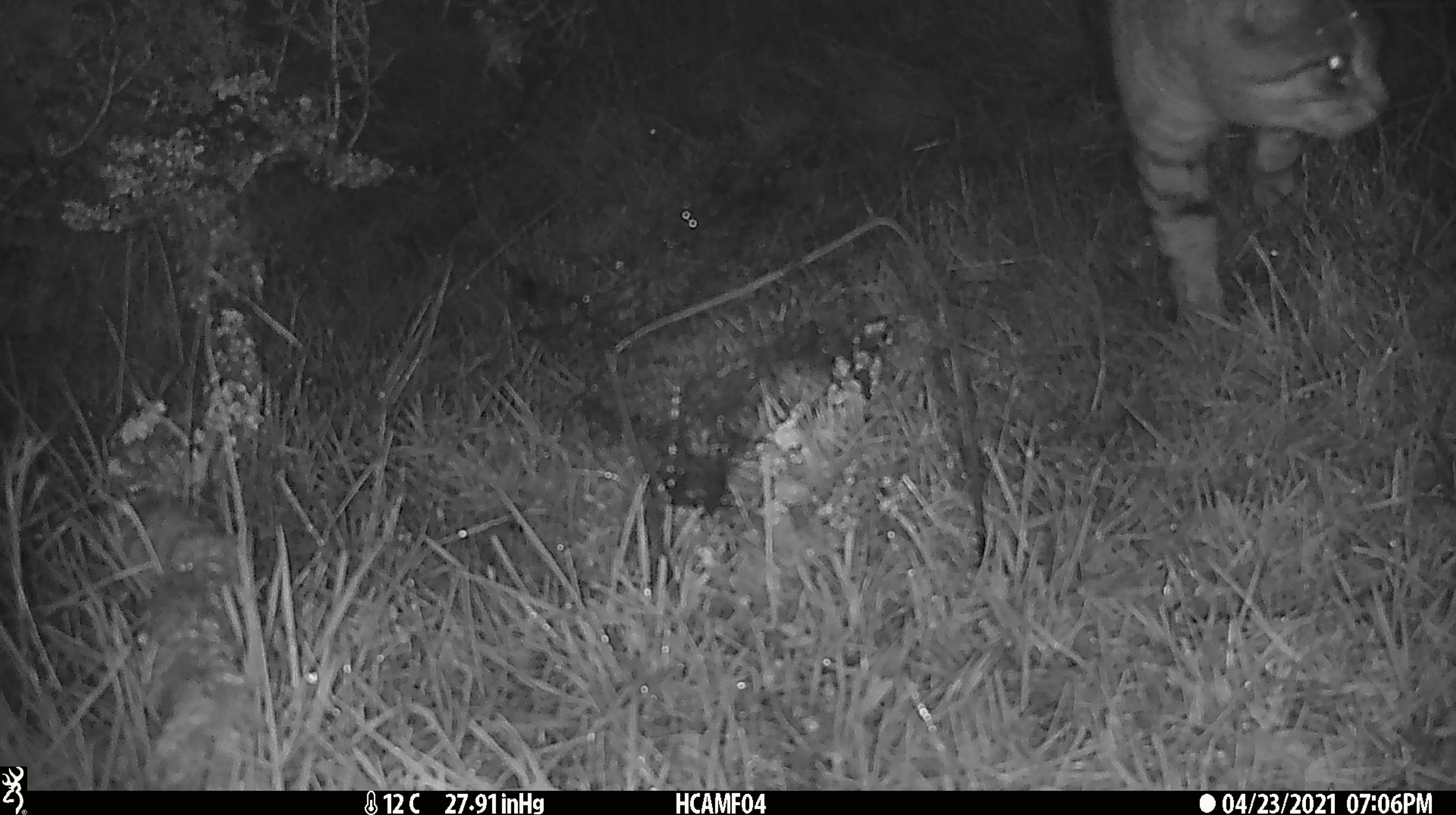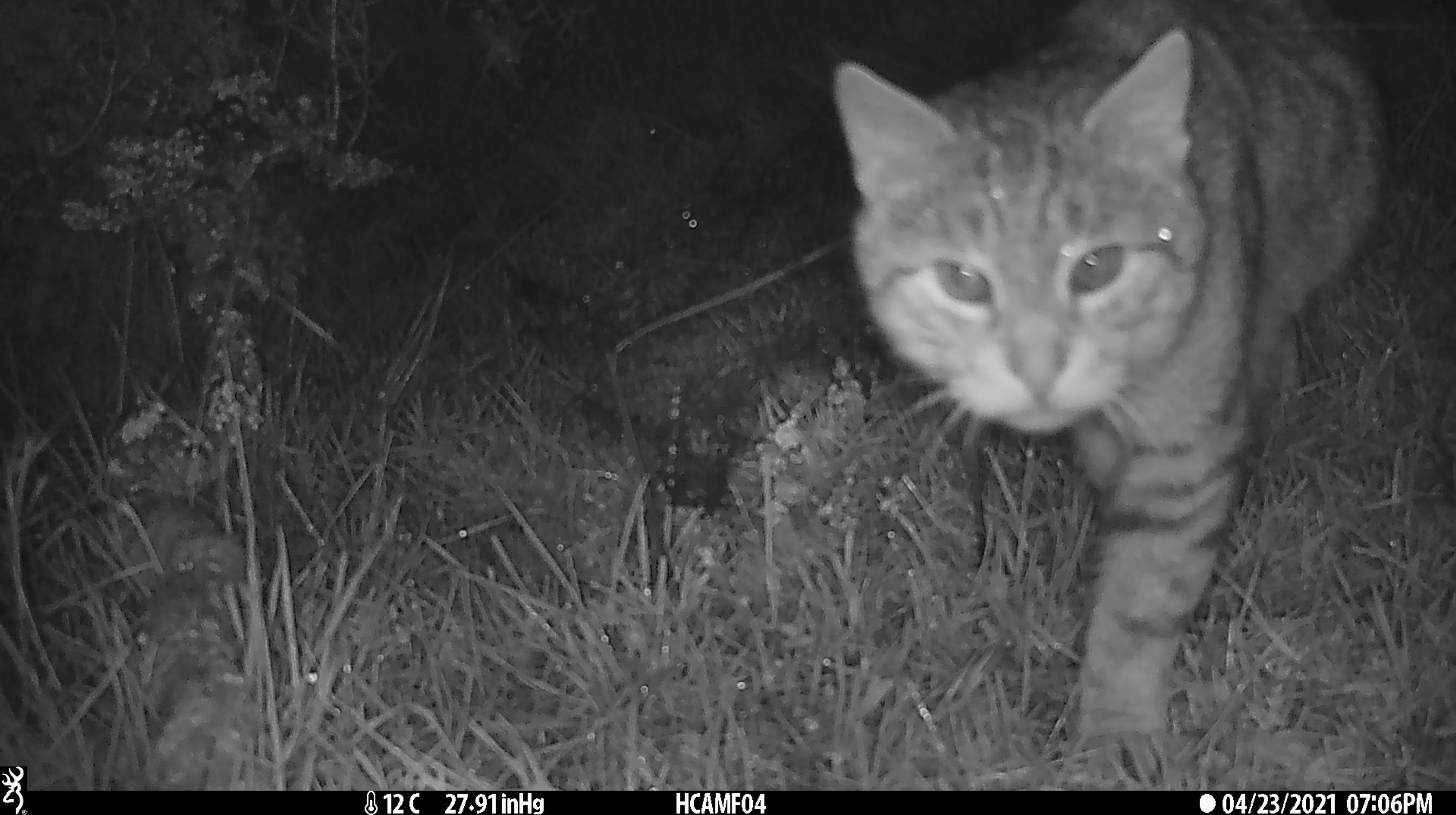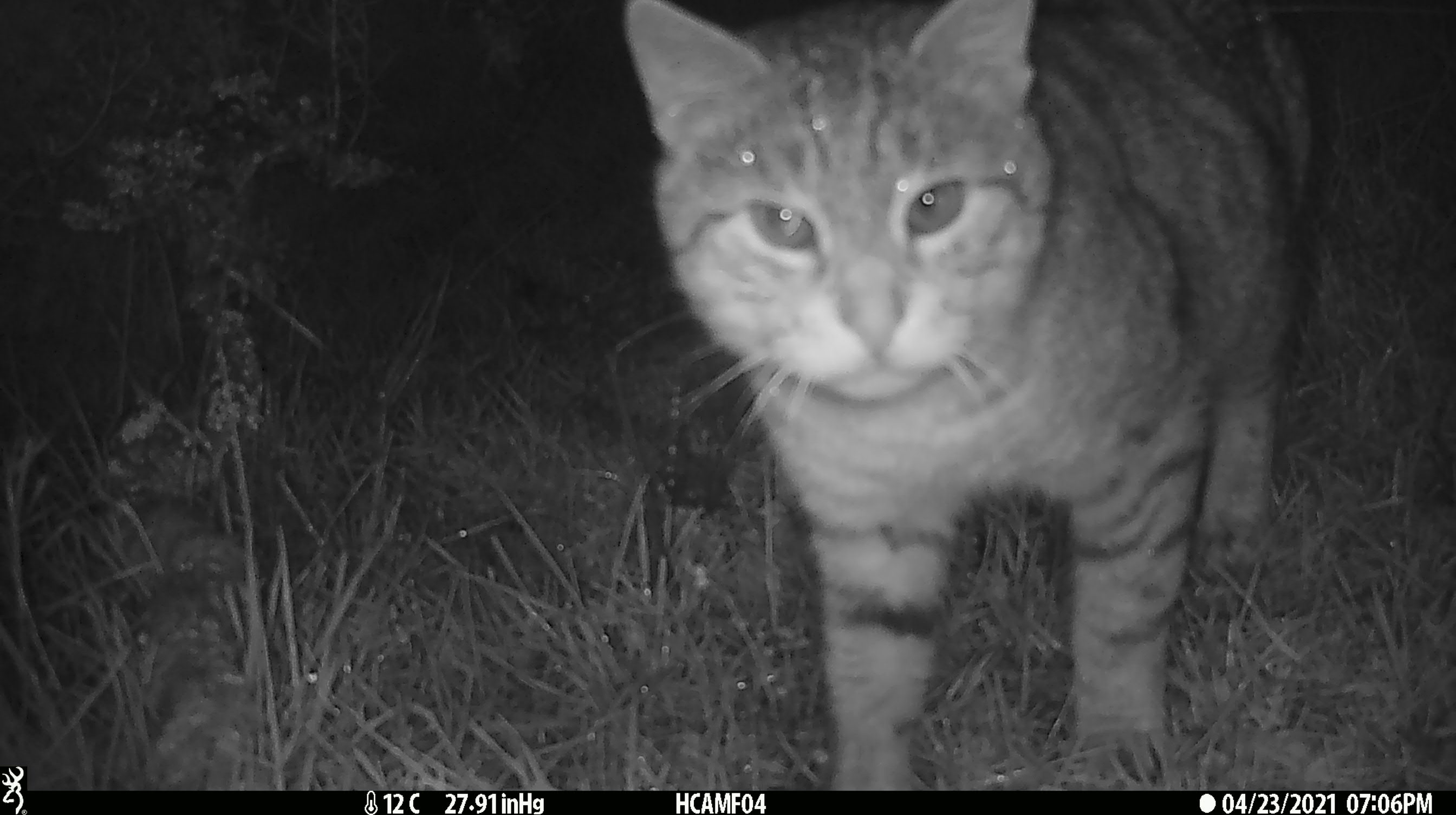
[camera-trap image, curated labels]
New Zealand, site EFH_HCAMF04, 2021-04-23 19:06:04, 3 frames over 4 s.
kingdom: Animalia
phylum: Chordata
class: Mammalia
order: Carnivora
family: Felidae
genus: Felis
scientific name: Felis catus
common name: domestic cat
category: cat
Cat (domestic cat) (Felis catus).